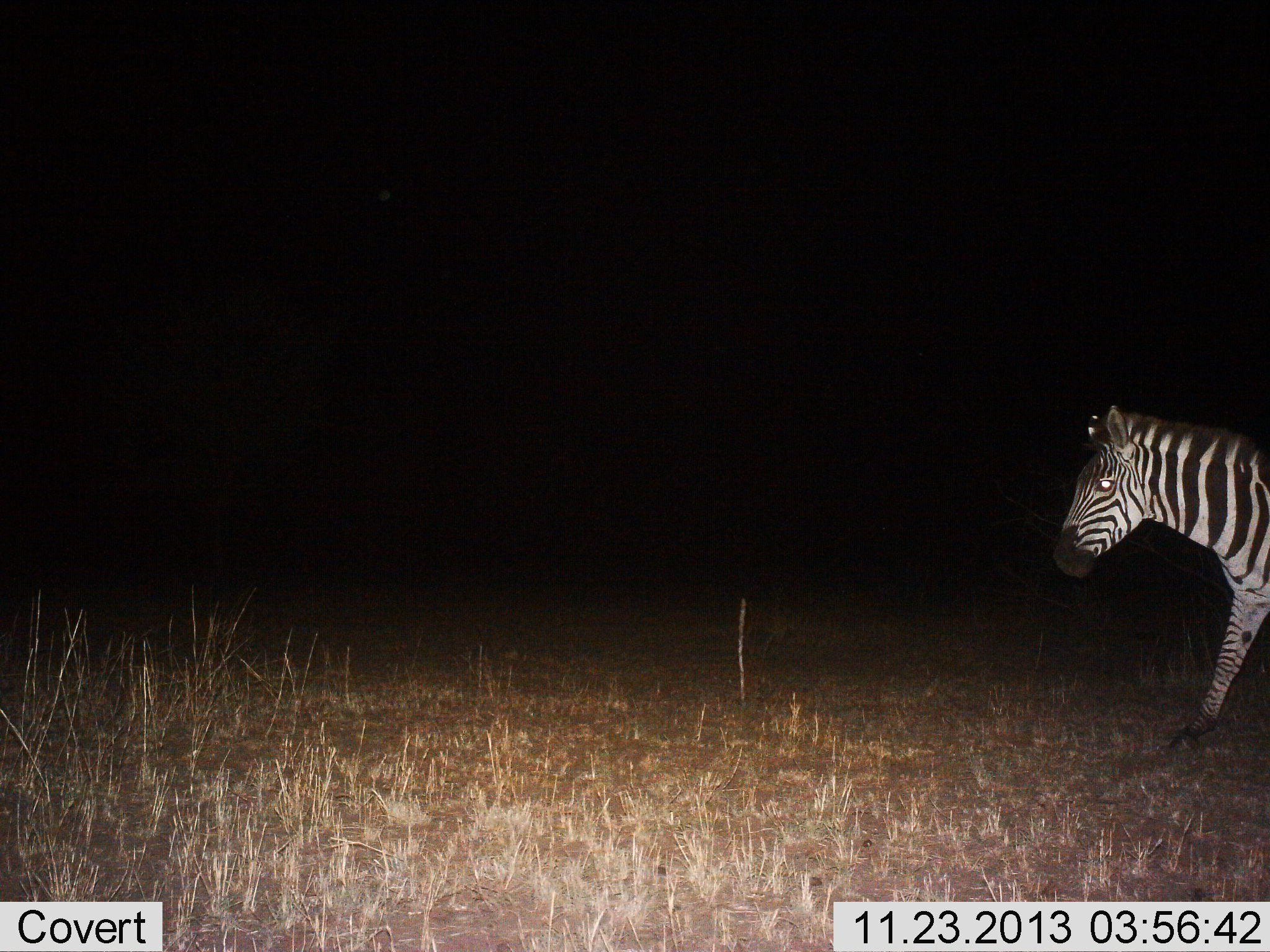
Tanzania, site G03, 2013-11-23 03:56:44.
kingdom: Animalia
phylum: Chordata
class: Mammalia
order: Perissodactyla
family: Equidae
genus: Equus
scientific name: Equus quagga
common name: plains zebra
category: zebra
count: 1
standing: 0%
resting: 0%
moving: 100%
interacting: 0%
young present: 0%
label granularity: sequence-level